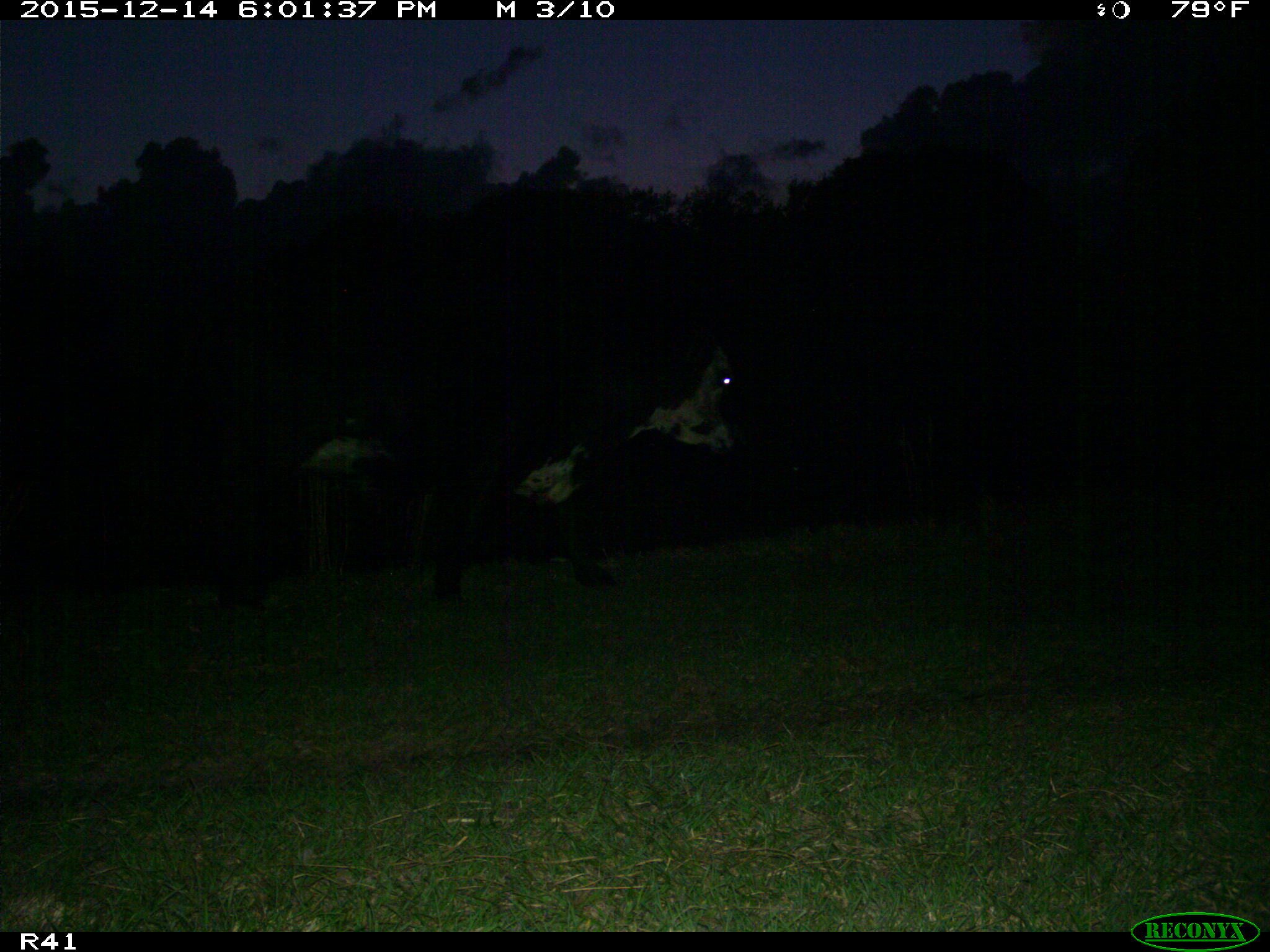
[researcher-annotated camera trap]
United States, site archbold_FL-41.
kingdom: Animalia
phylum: Chordata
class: Mammalia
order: Artiodactyla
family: Bovidae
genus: Bos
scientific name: Bos taurus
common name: domestic cow